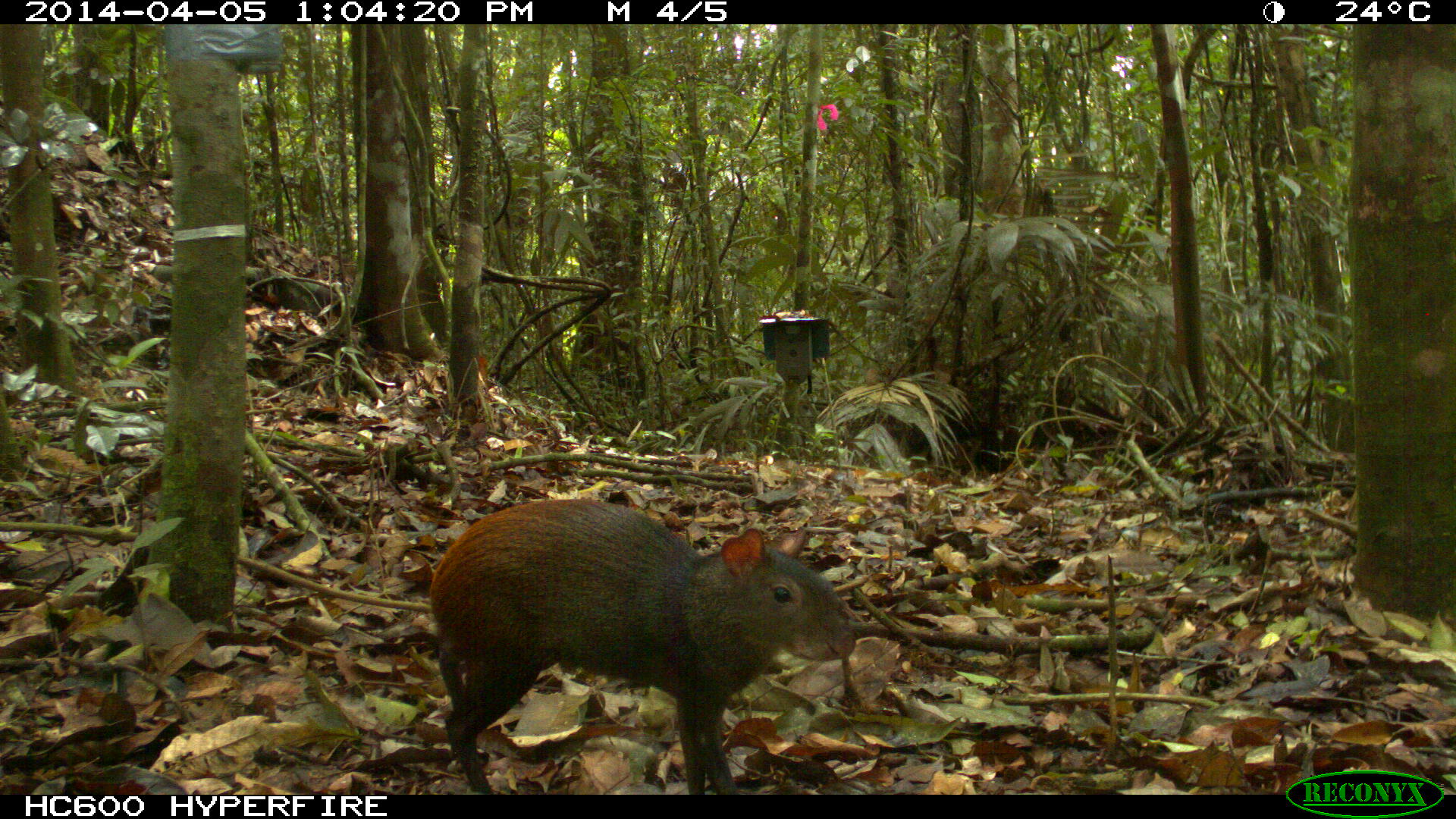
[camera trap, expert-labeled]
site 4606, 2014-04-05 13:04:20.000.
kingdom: Animalia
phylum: Chordata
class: Mammalia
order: Rodentia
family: Dasyproctidae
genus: Dasyprocta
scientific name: Dasyprocta leporina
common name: red-rumped agouti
Dasyprocta leporina (red-rumped agouti), count 1, age adult.